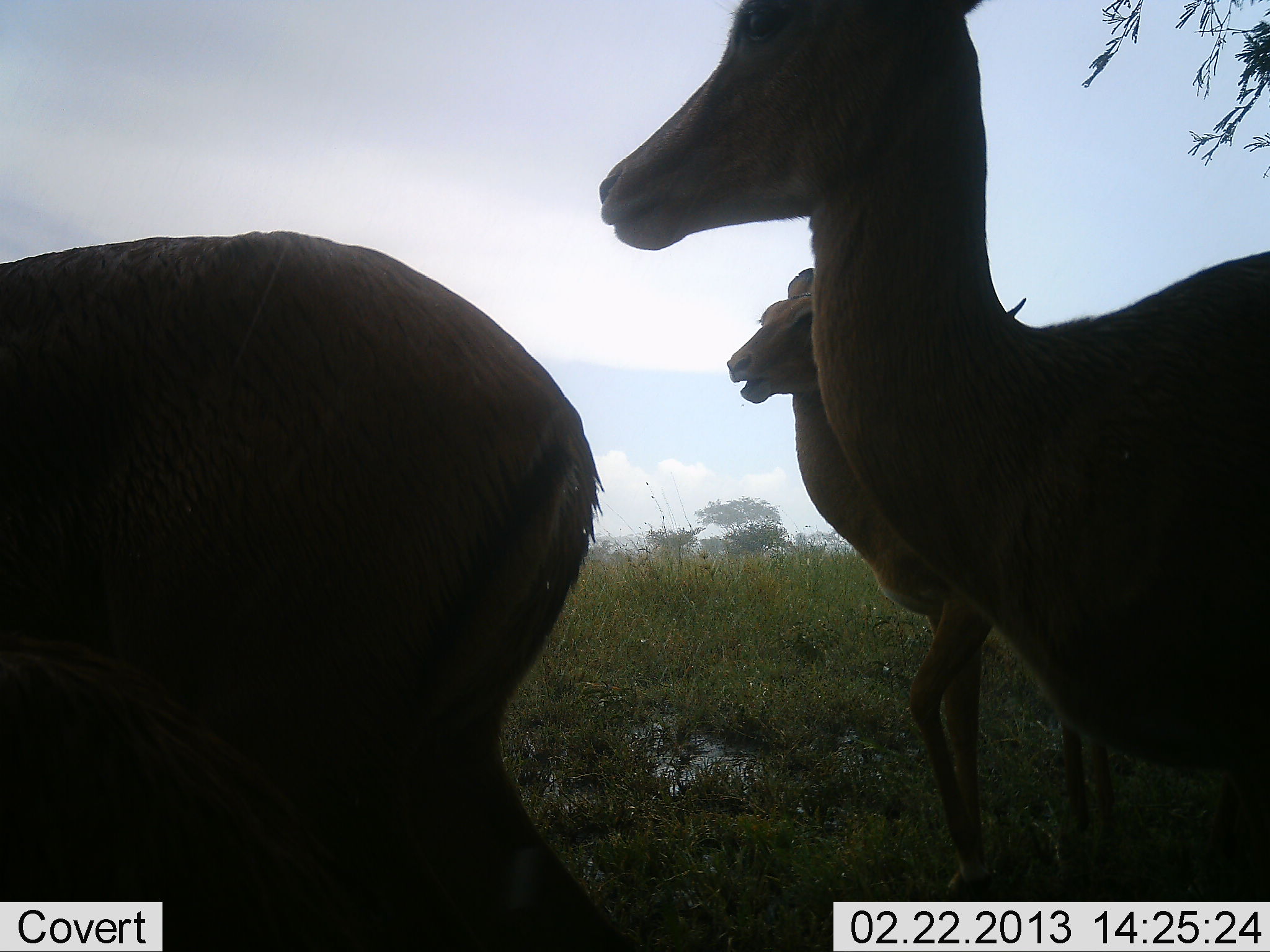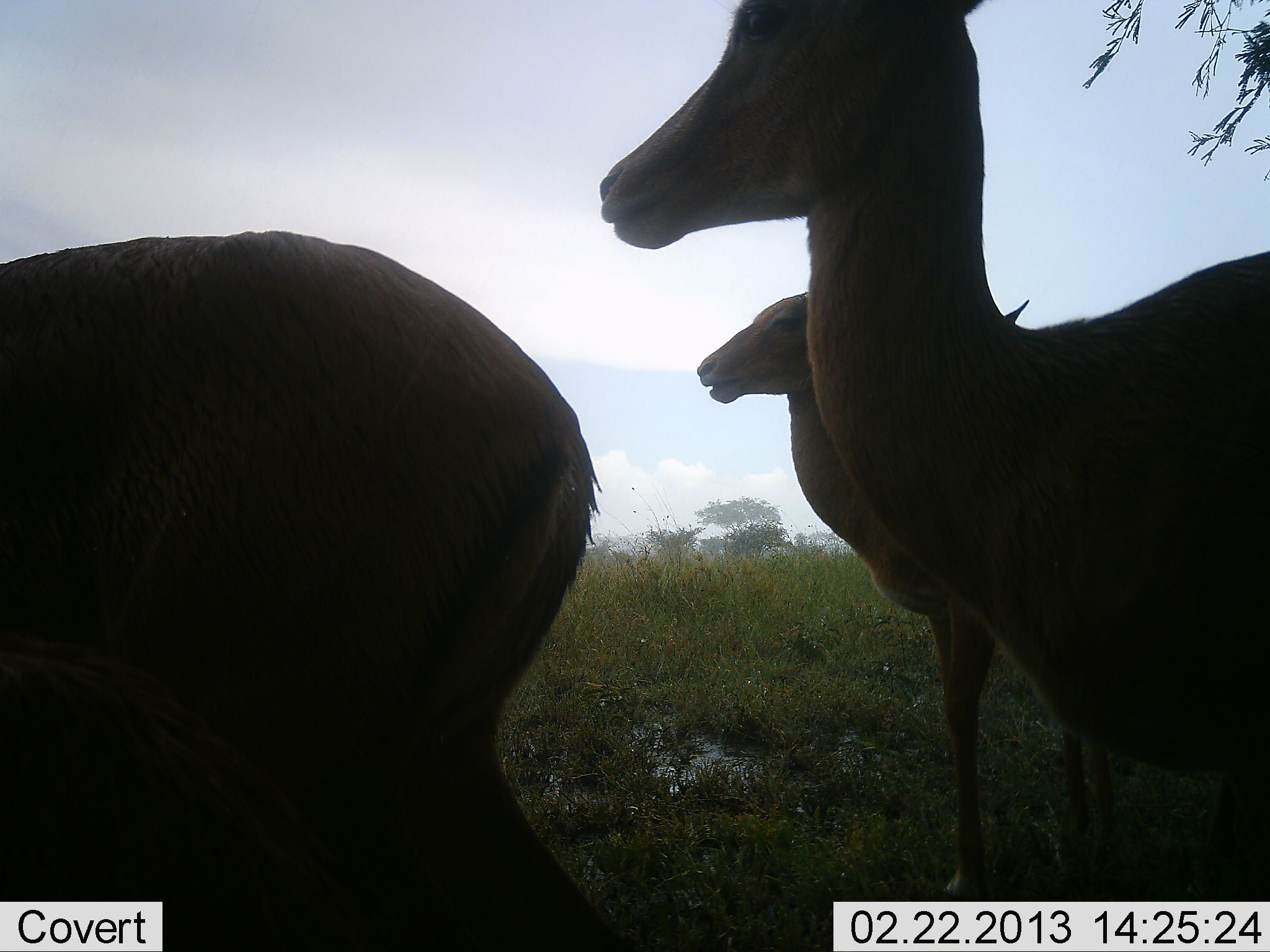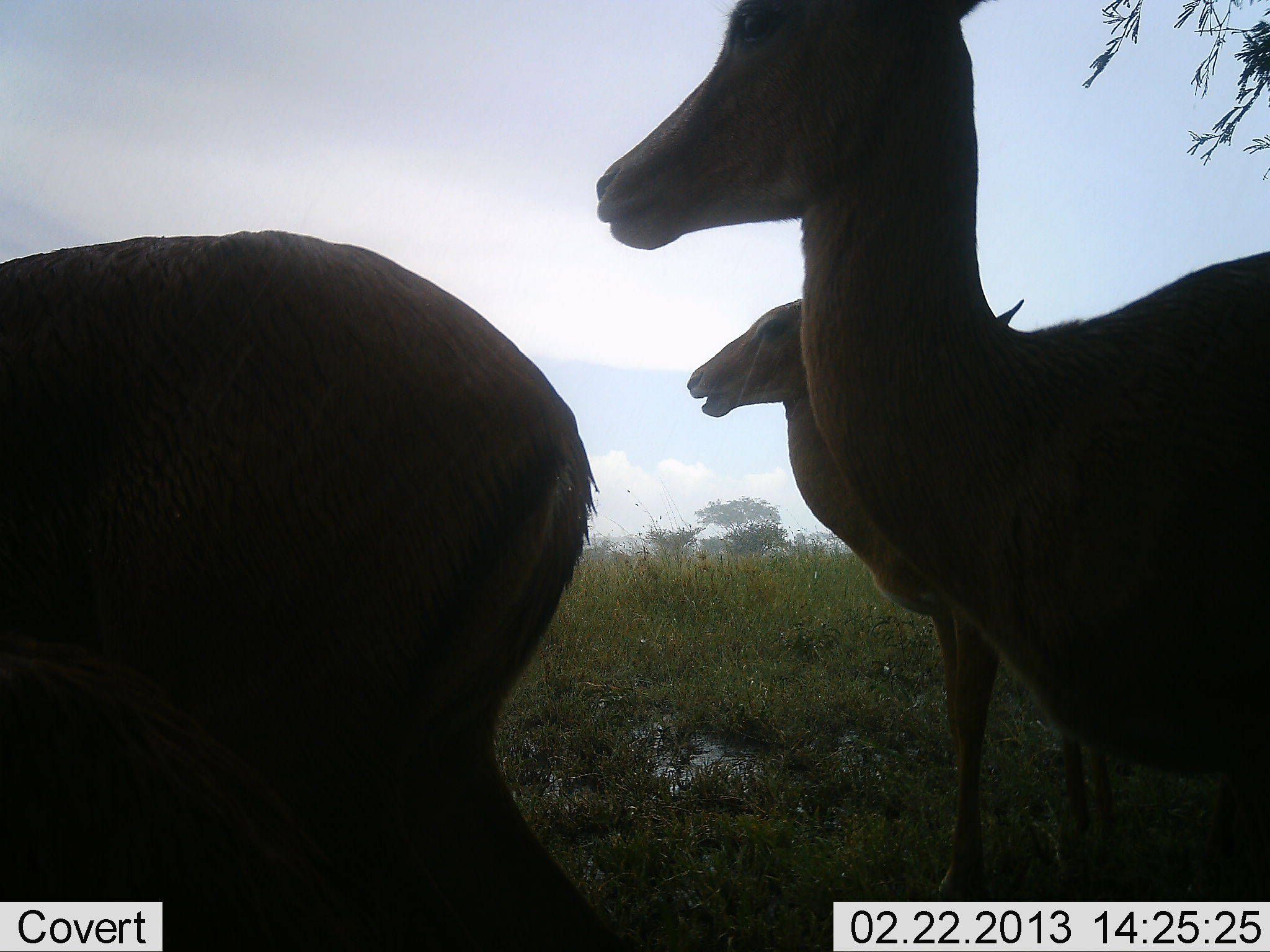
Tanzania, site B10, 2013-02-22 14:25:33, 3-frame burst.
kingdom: Animalia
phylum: Chordata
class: Mammalia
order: Artiodactyla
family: Bovidae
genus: Aepyceros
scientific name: Aepyceros melampus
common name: impala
Impala (Aepyceros melampus), count 3. Behavior (volunteer vote fractions): standing 100%, resting 4%, moving 0%, interacting 0%. Young present (vote fraction): 0%. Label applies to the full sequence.